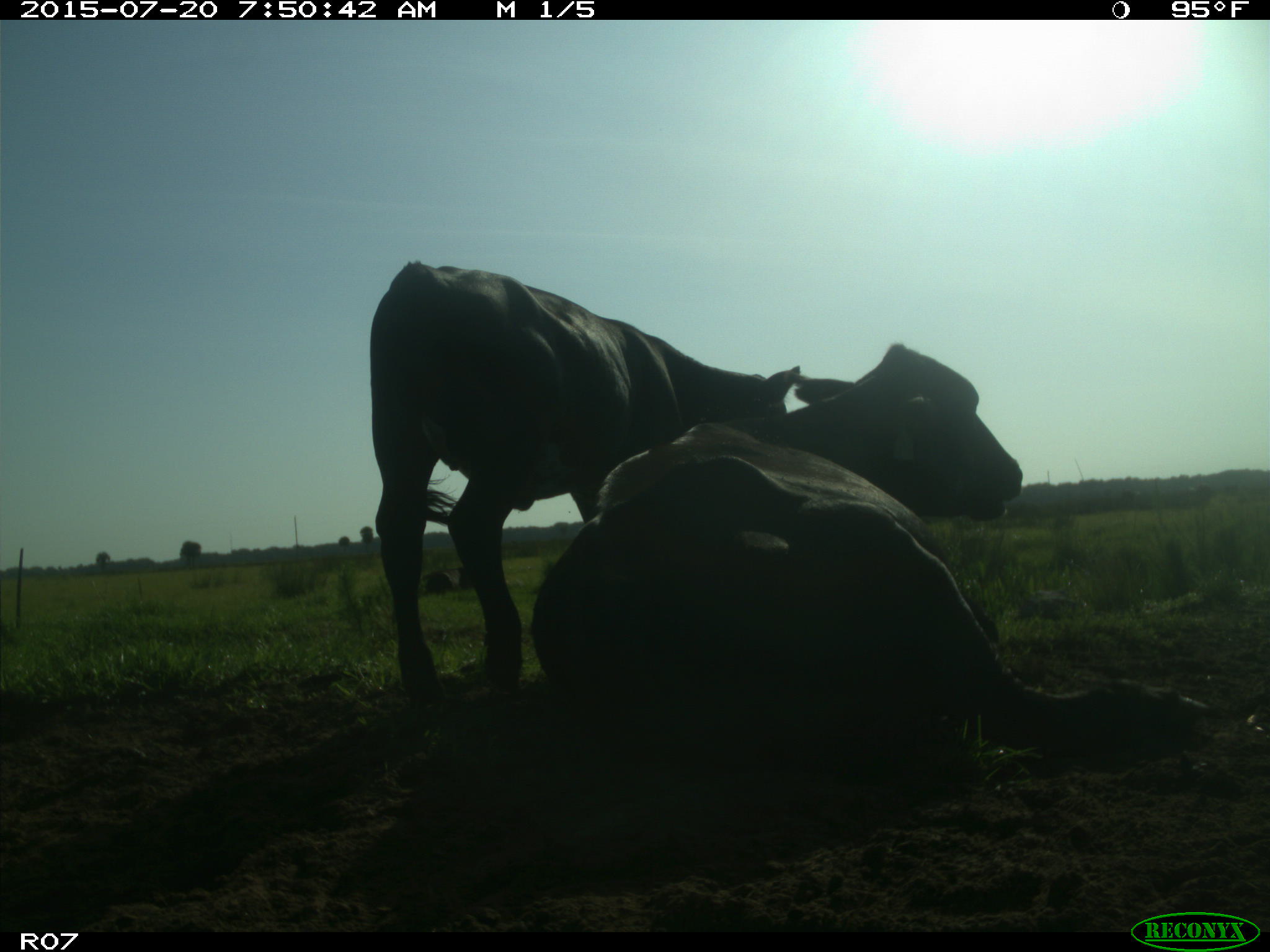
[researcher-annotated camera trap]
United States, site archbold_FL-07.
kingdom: Animalia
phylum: Chordata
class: Mammalia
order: Artiodactyla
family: Bovidae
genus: Bos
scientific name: Bos taurus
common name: domestic cow